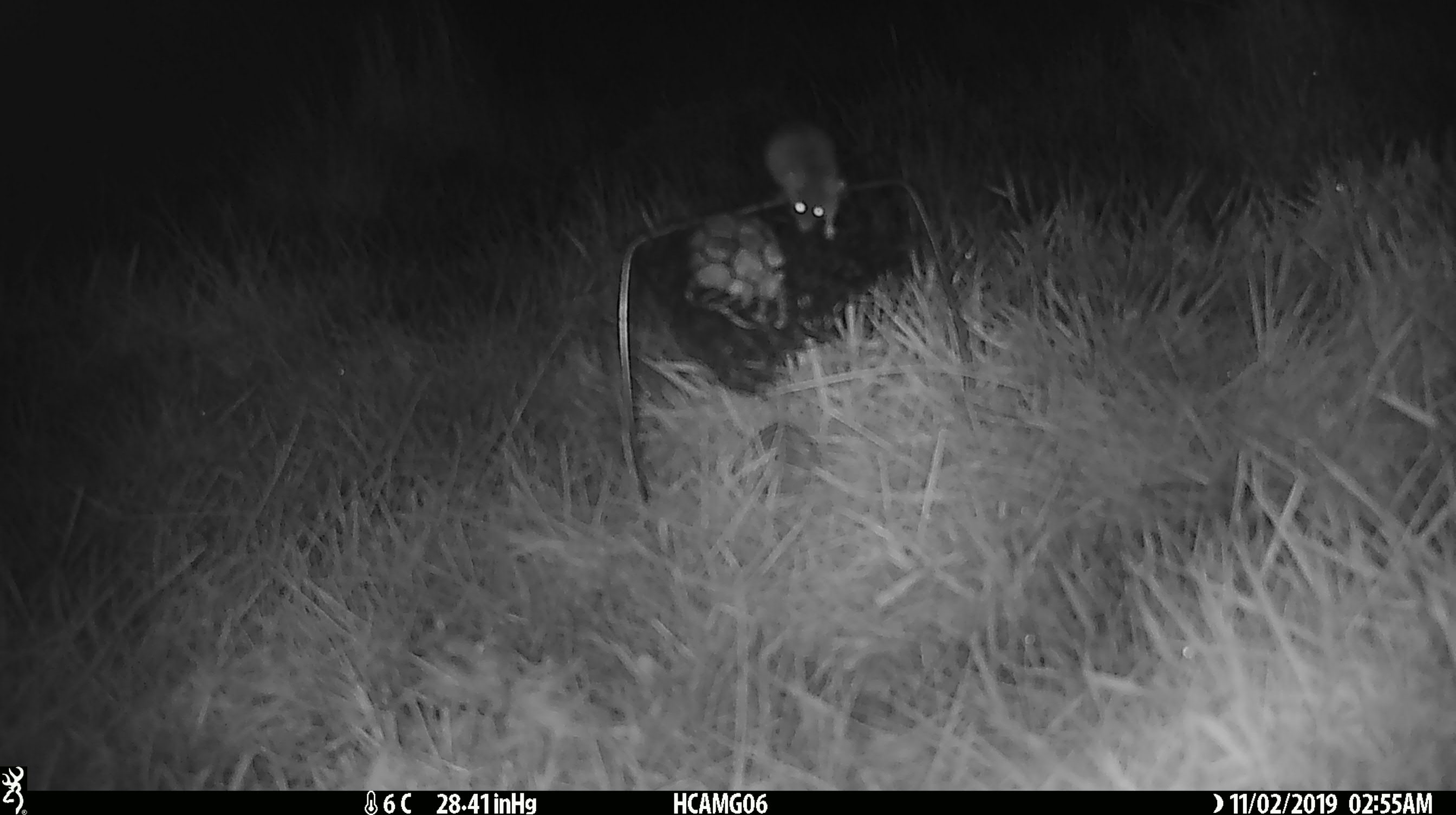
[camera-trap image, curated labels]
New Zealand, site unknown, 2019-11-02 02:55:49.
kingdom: Animalia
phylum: Chordata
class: Mammalia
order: Rodentia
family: Muridae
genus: Mus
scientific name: Mus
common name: mouse